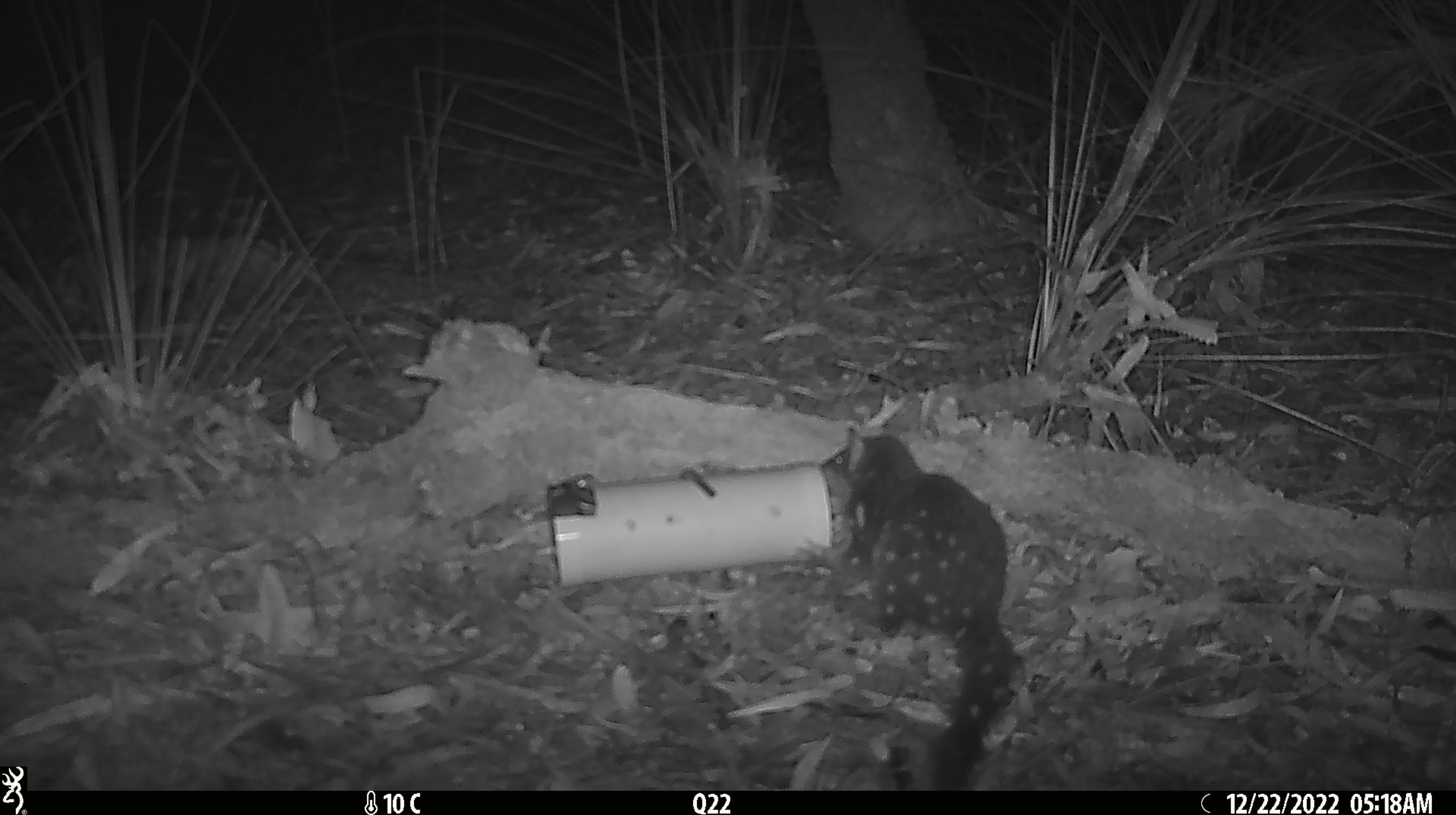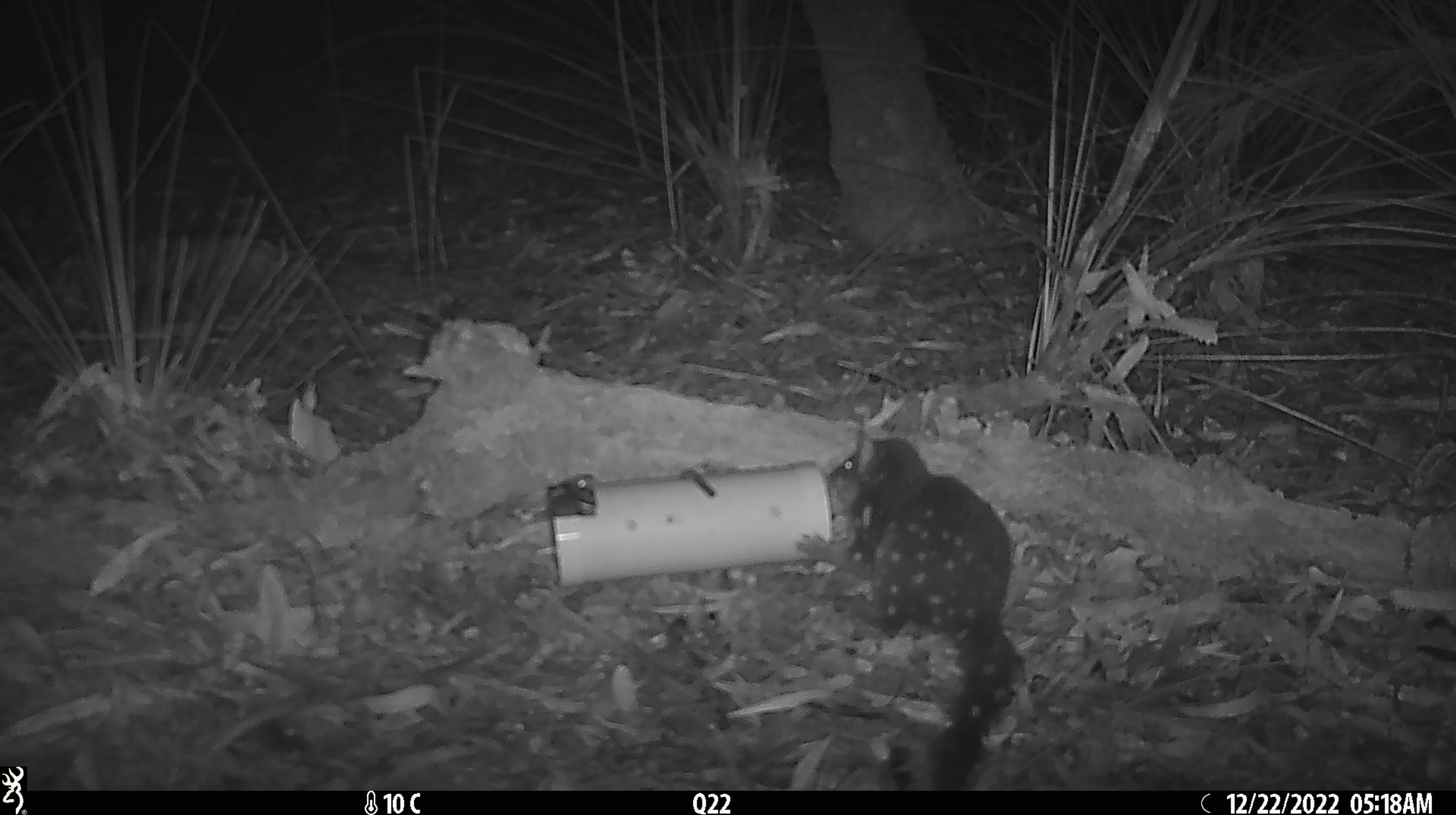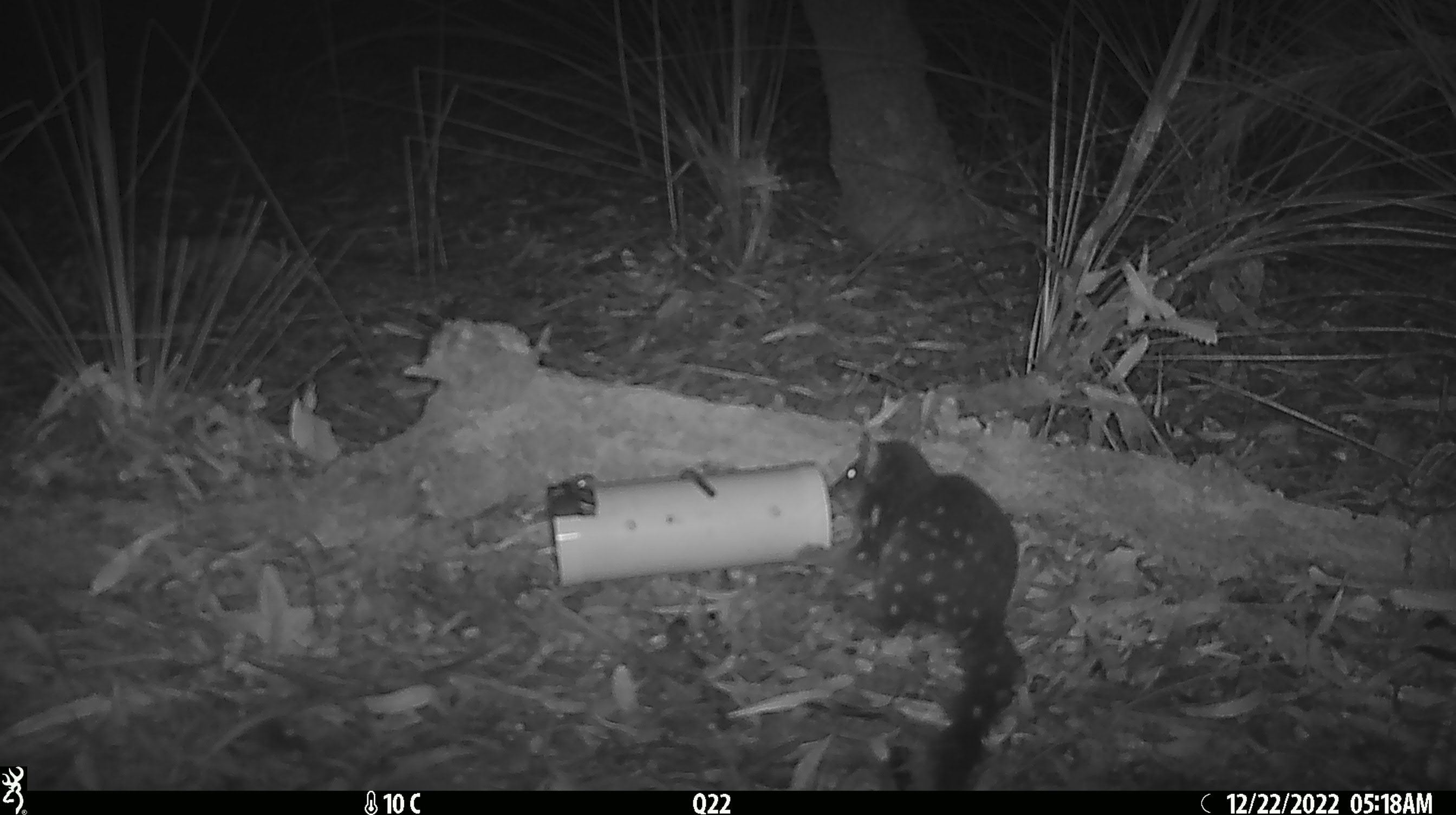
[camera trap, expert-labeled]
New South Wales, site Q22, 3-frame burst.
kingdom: Animalia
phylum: Chordata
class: Mammalia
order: Dasyuromorphia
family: Dasyuridae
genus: Dasyurus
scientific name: Dasyurus maculatus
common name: spotted-tailed quoll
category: quoll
Quoll (spotted-tailed quoll) (Dasyurus maculatus).